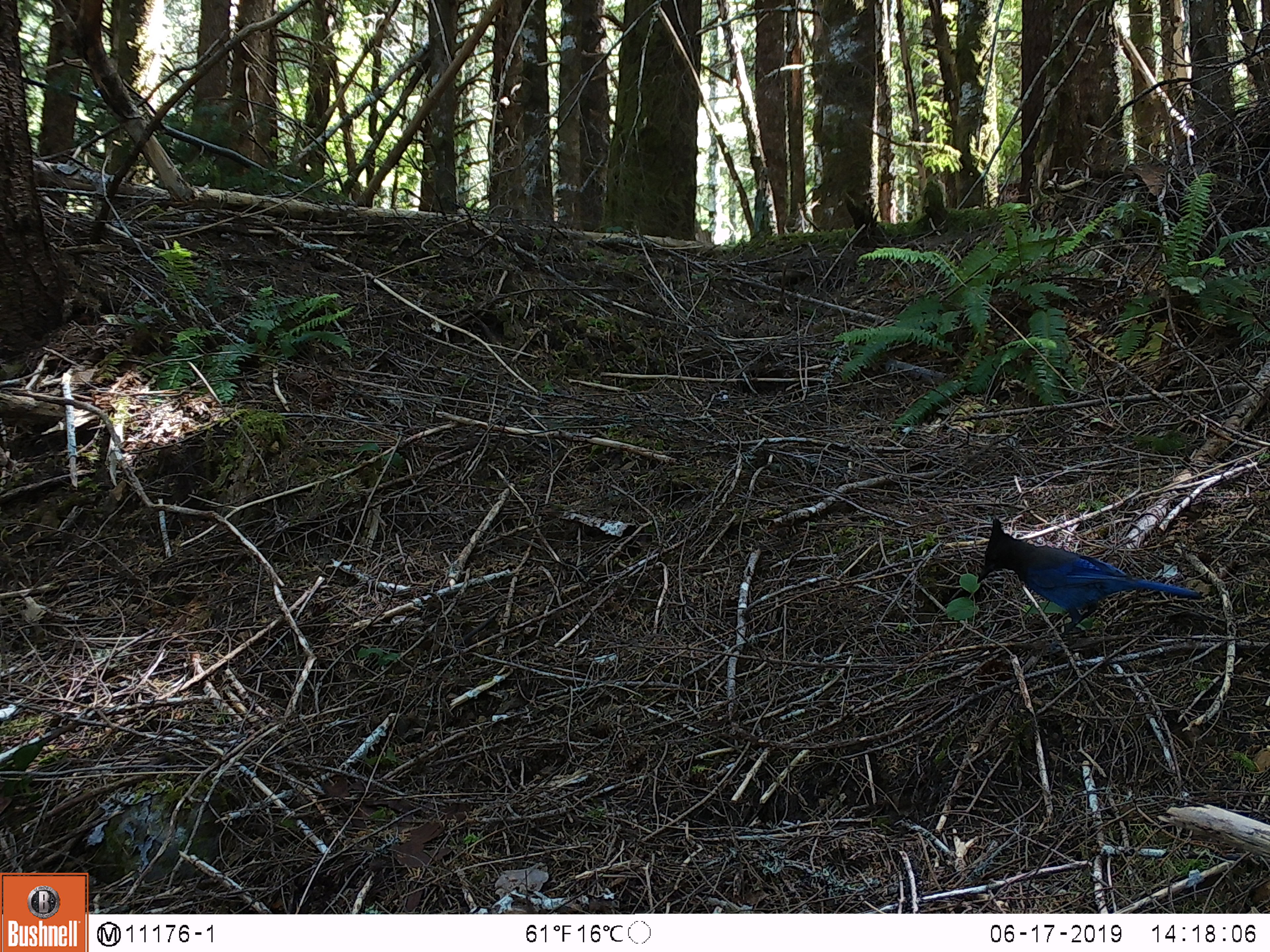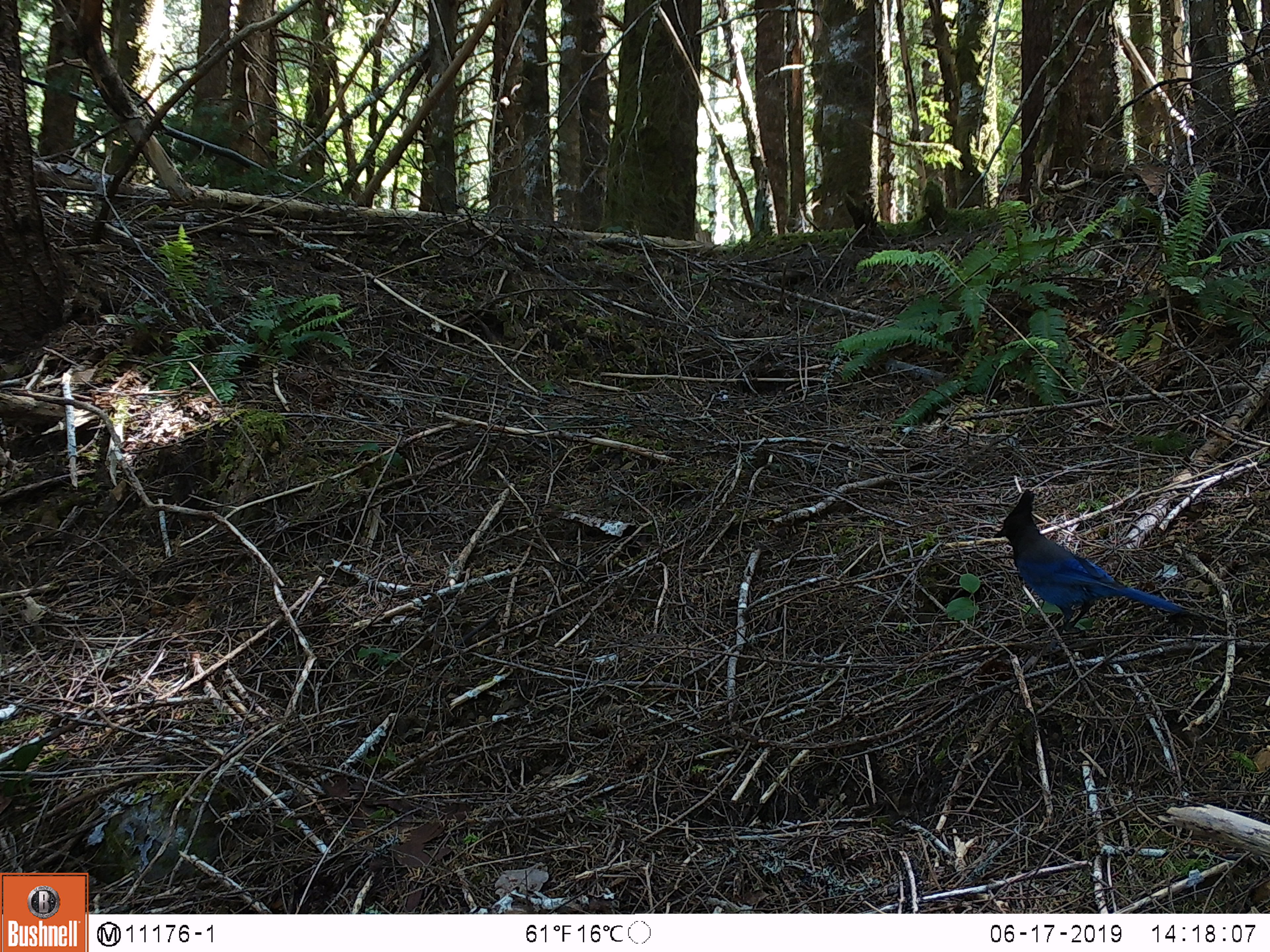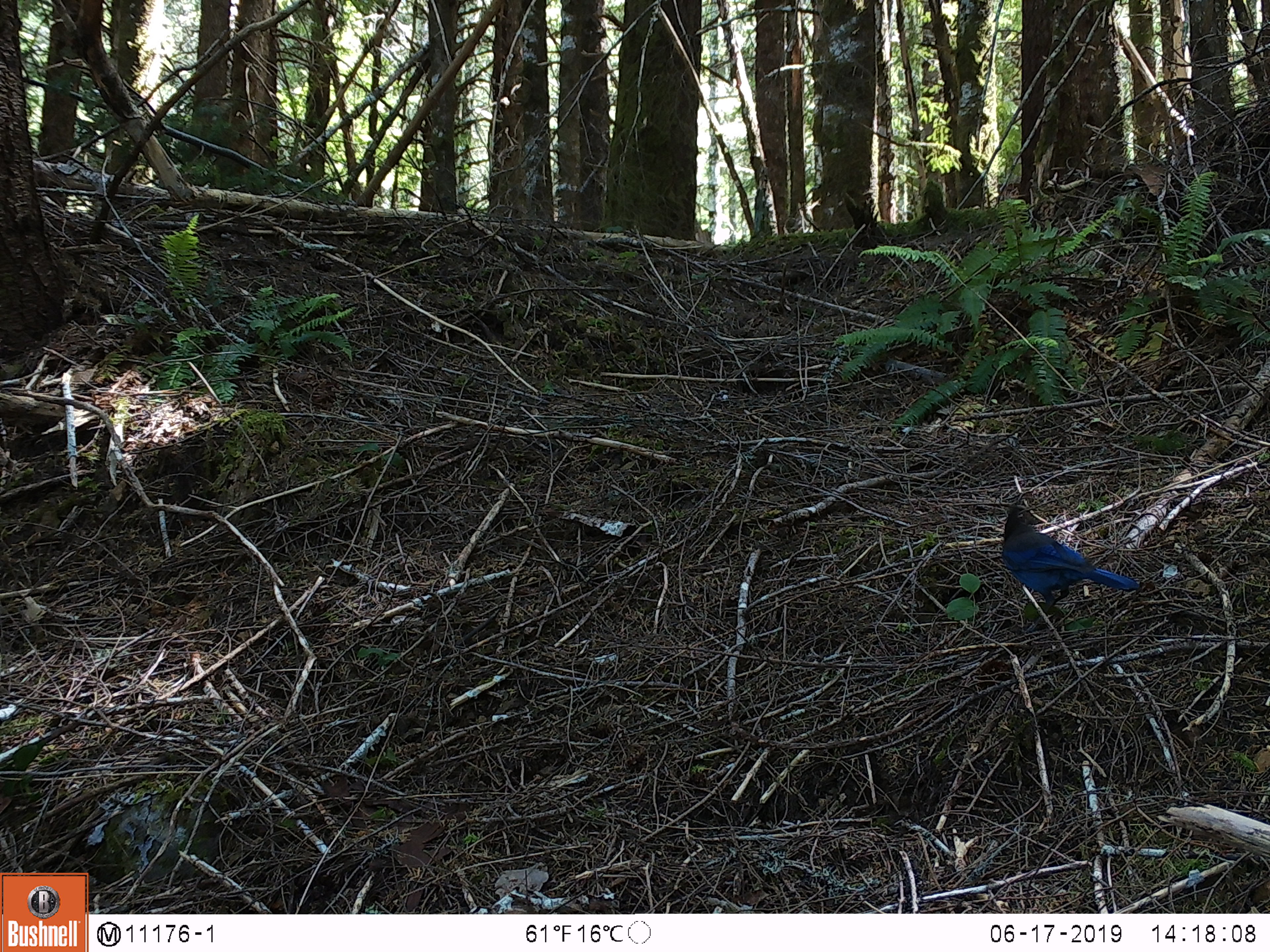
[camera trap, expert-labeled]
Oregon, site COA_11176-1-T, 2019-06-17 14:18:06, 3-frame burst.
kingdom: Animalia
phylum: Chordata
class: Aves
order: Passeriformes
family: Corvidae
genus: Cyanocitta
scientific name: Cyanocitta stelleri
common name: steller's jay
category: stellers jay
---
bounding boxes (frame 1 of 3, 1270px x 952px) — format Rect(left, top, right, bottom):
stellers jay: Rect(969, 519, 1206, 639)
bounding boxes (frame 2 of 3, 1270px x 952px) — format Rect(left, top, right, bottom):
stellers jay: Rect(995, 487, 1203, 634)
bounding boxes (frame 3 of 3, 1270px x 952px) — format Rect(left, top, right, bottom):
stellers jay: Rect(983, 503, 1143, 602)